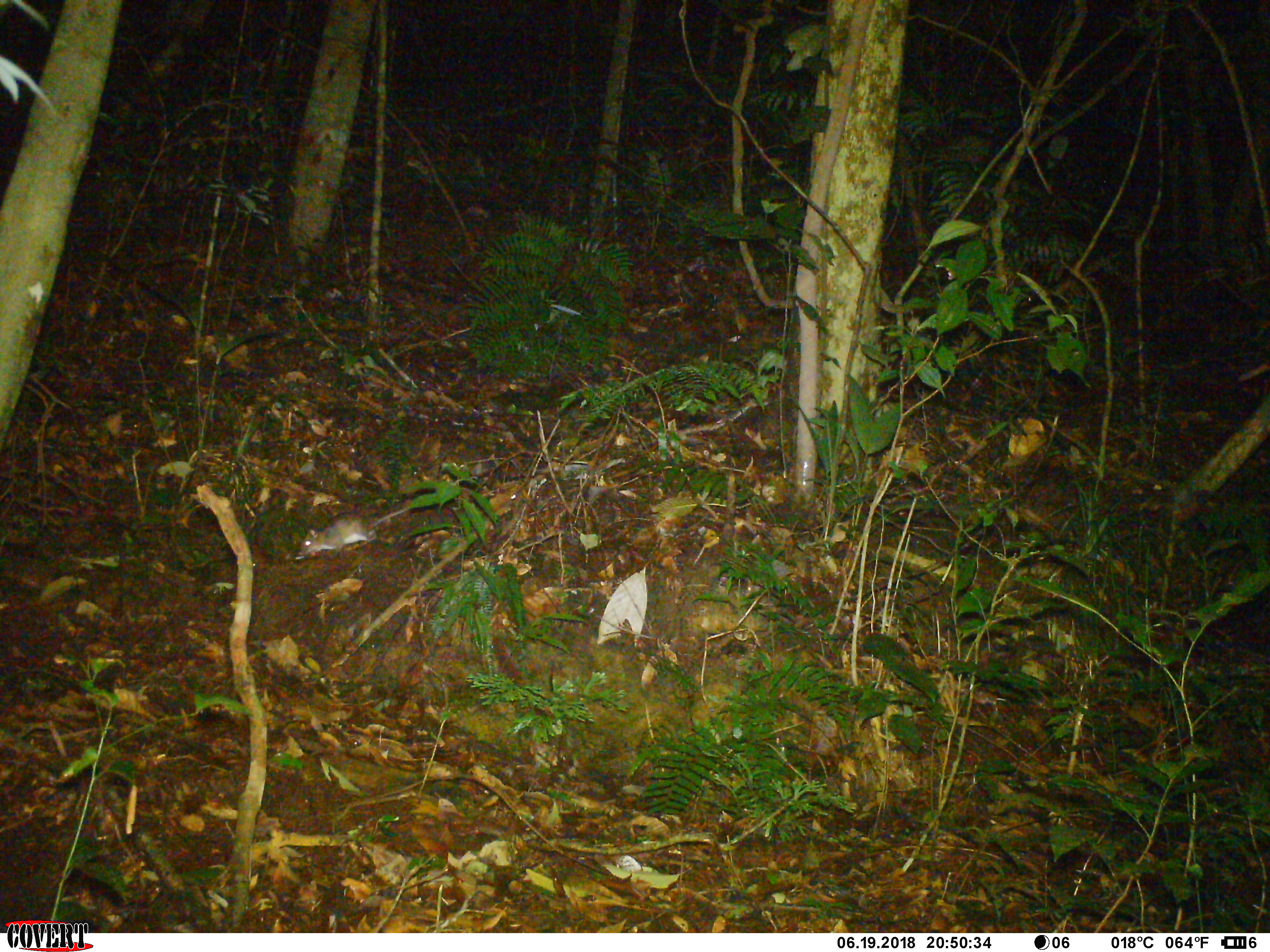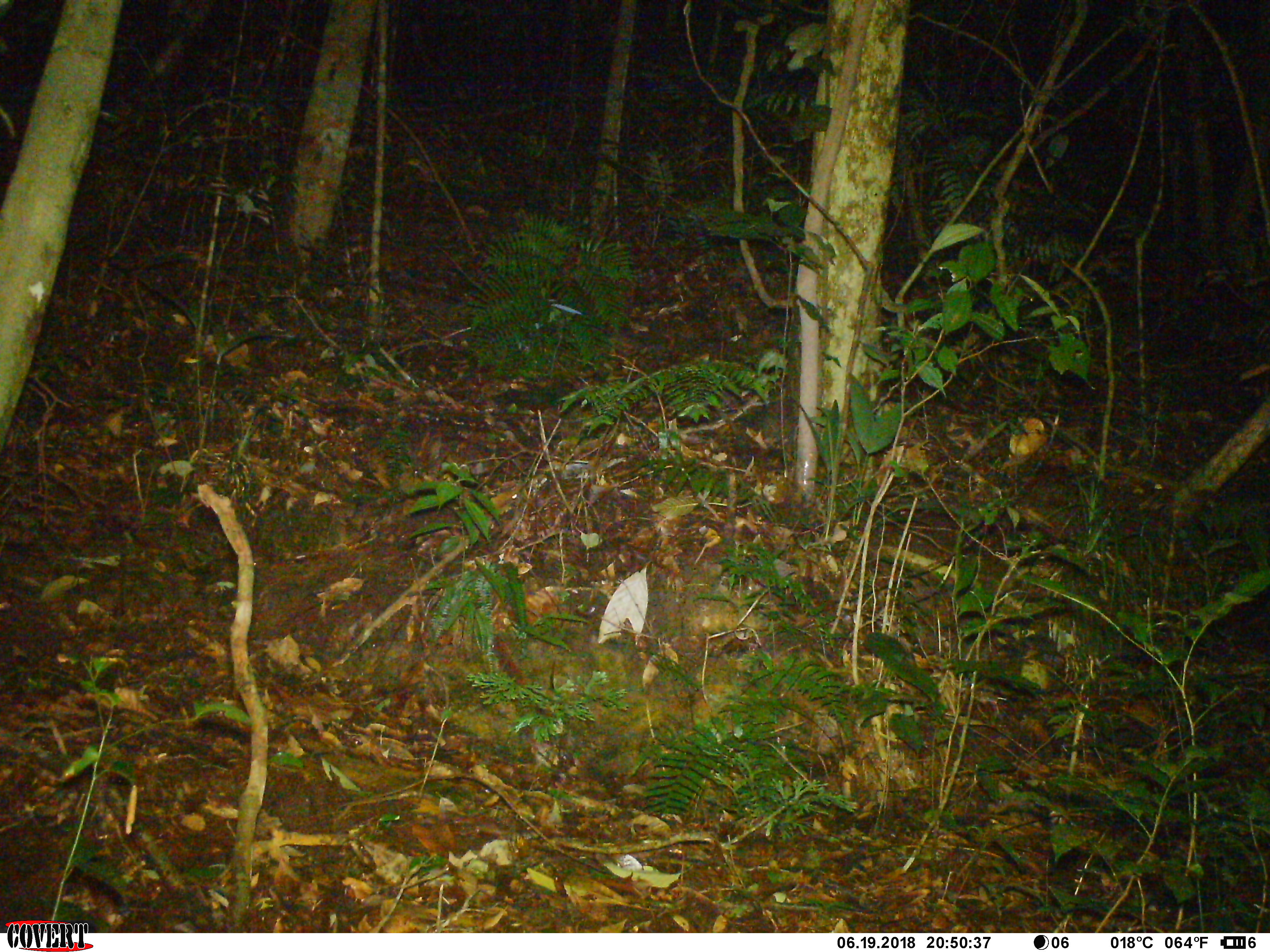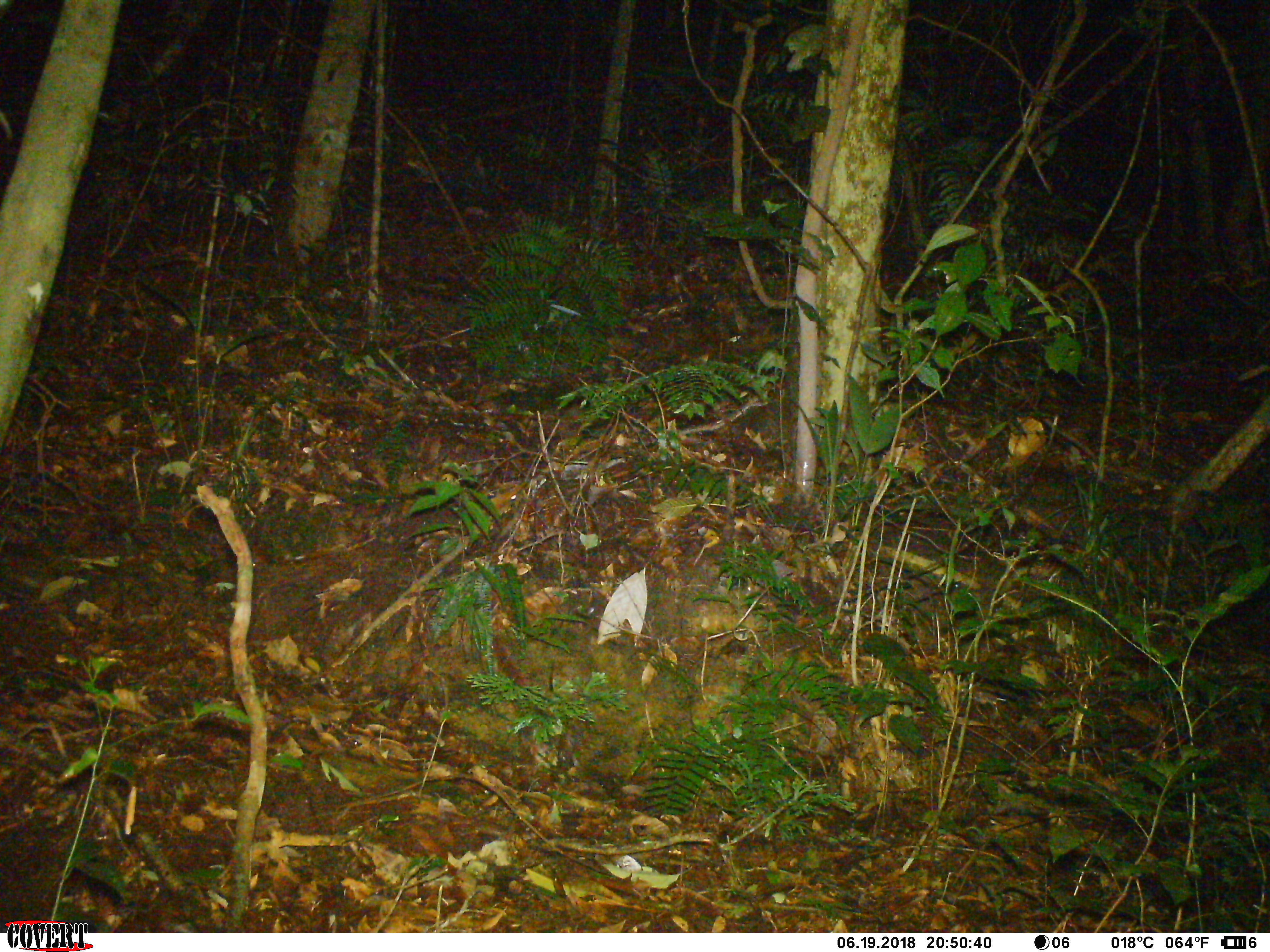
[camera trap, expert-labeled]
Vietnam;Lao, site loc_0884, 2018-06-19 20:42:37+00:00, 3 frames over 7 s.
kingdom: Animalia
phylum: Chordata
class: Mammalia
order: Rodentia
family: Muridae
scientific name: Muridae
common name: old-world mice and rats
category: unidentified murid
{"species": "unidentified murid (old-world mice and rats) (Muridae)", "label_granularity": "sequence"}